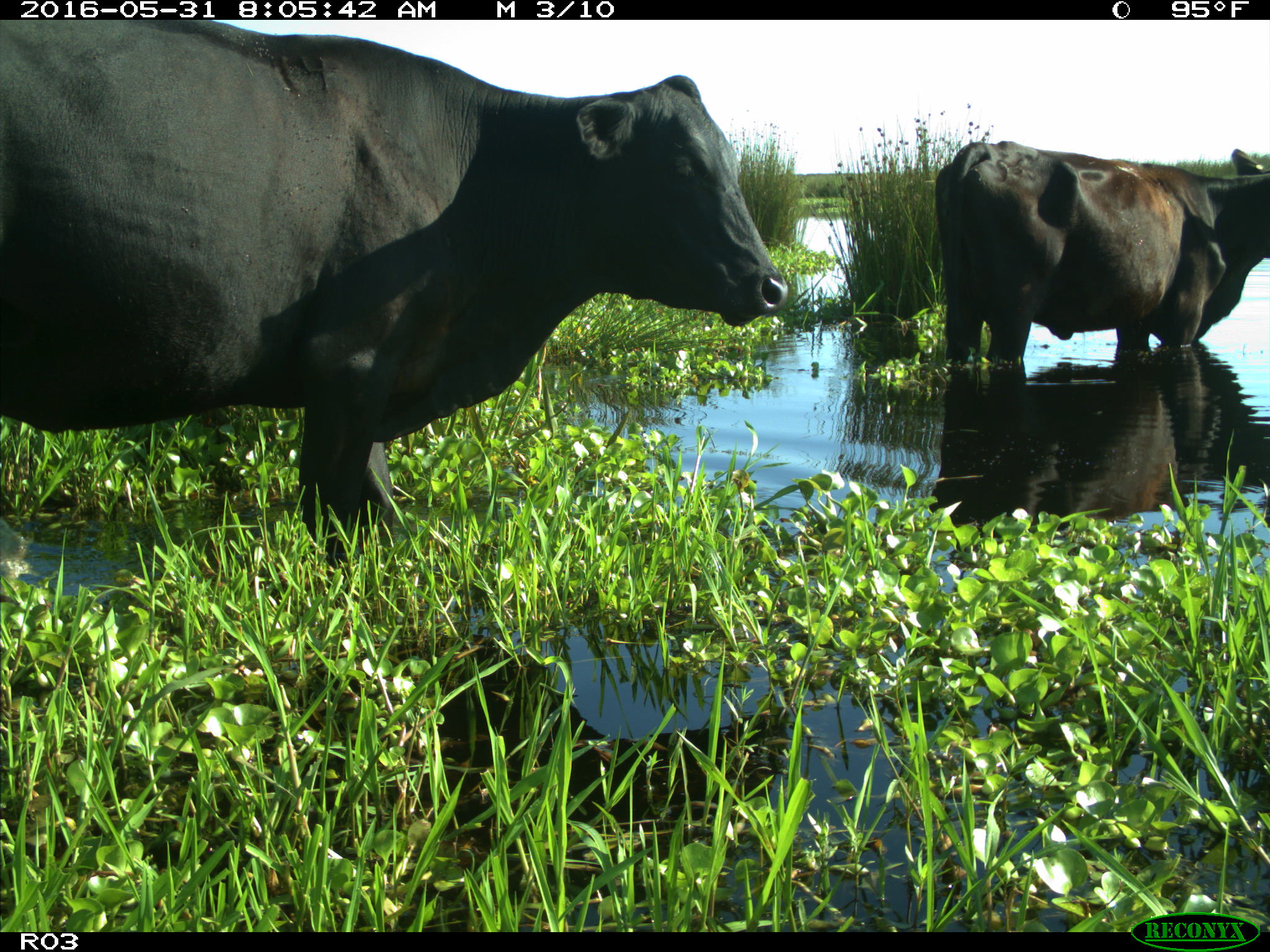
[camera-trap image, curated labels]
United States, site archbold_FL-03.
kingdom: Animalia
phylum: Chordata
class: Mammalia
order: Artiodactyla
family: Bovidae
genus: Bos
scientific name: Bos taurus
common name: domestic cow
Bos taurus (domestic cow).